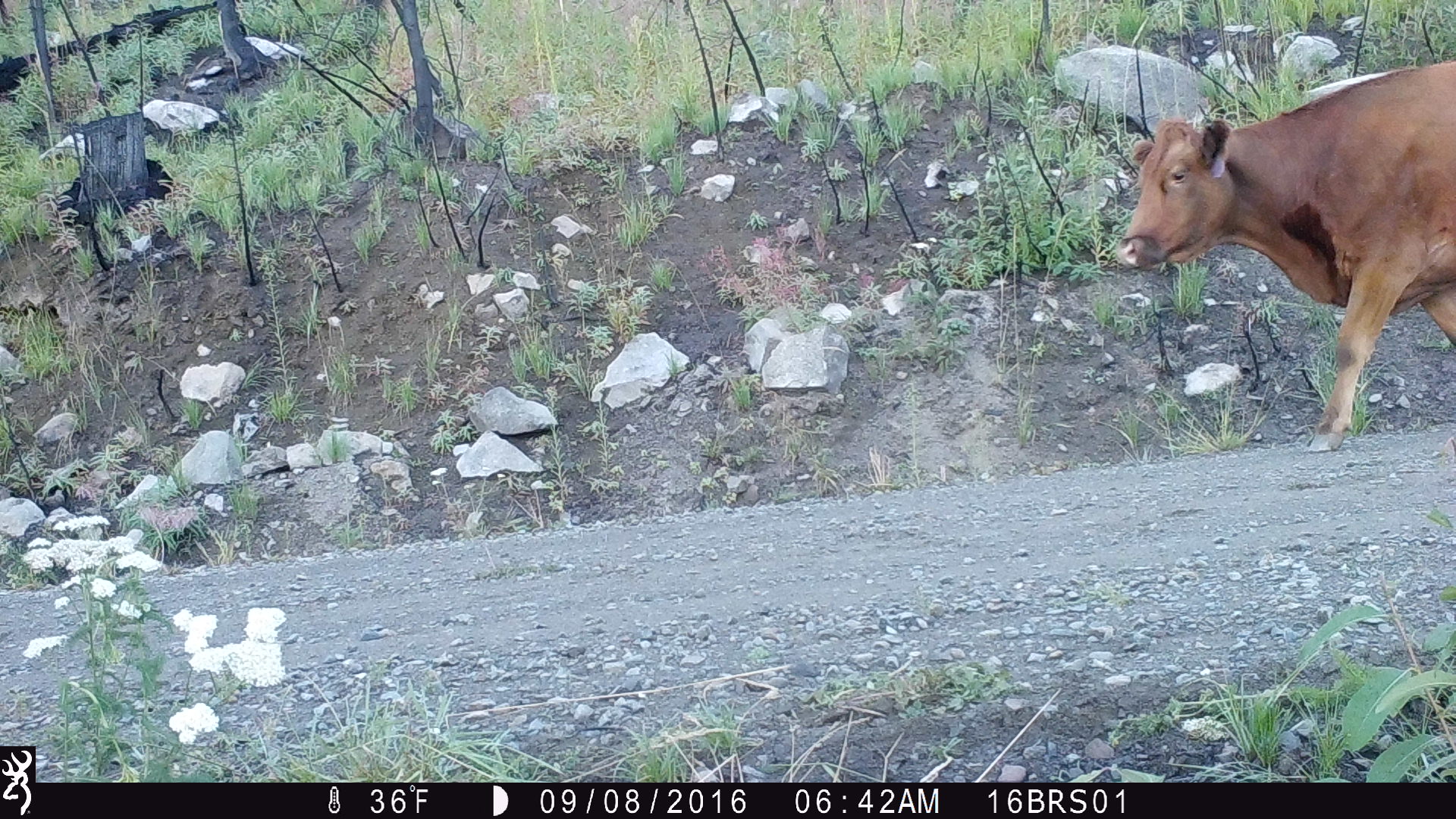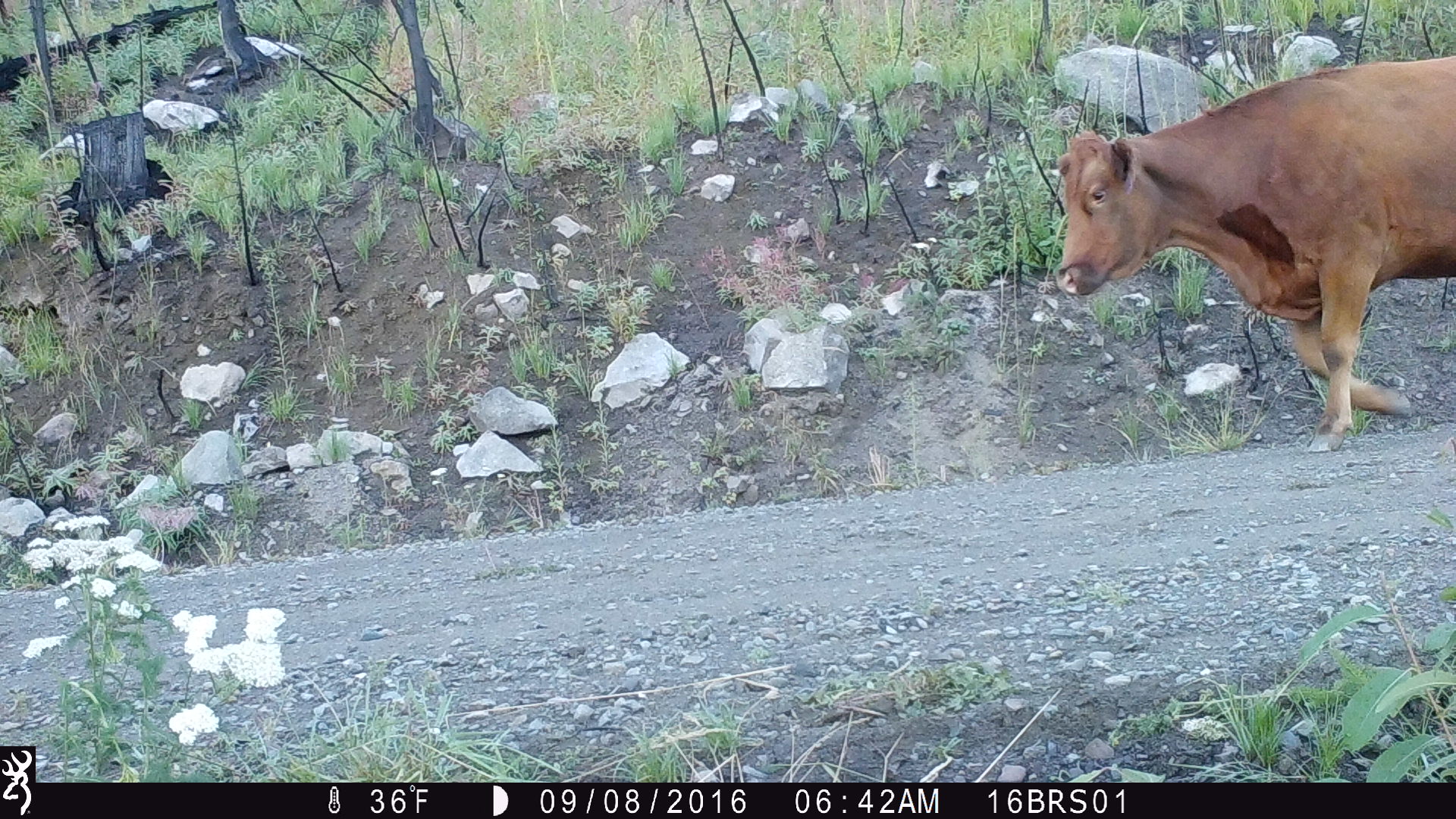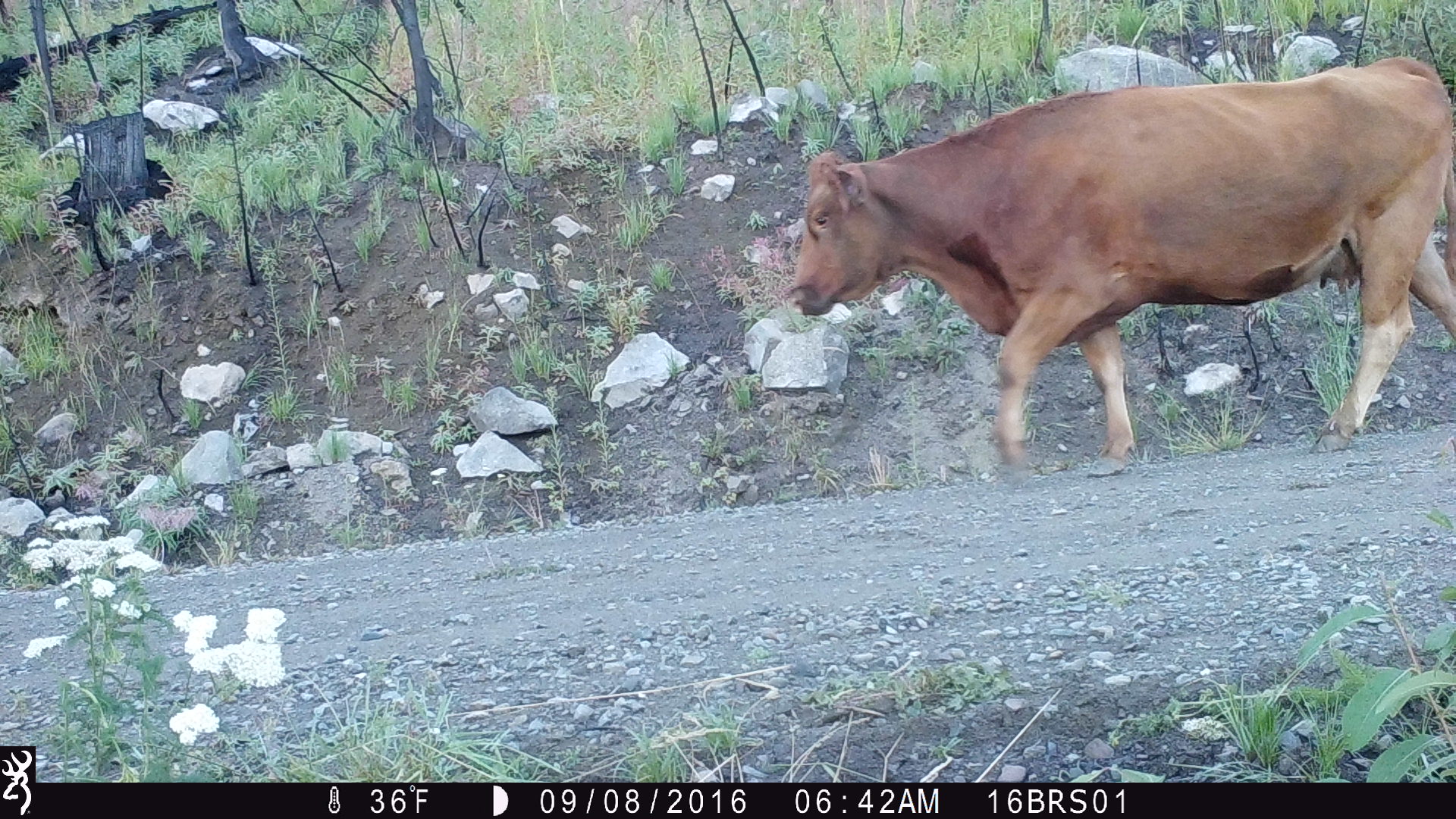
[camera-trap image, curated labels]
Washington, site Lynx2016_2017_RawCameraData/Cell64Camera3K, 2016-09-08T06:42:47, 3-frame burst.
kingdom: Animalia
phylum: Chordata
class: Mammalia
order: Artiodactyla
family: Bovidae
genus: Bos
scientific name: Bos taurus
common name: domestic cattle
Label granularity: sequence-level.